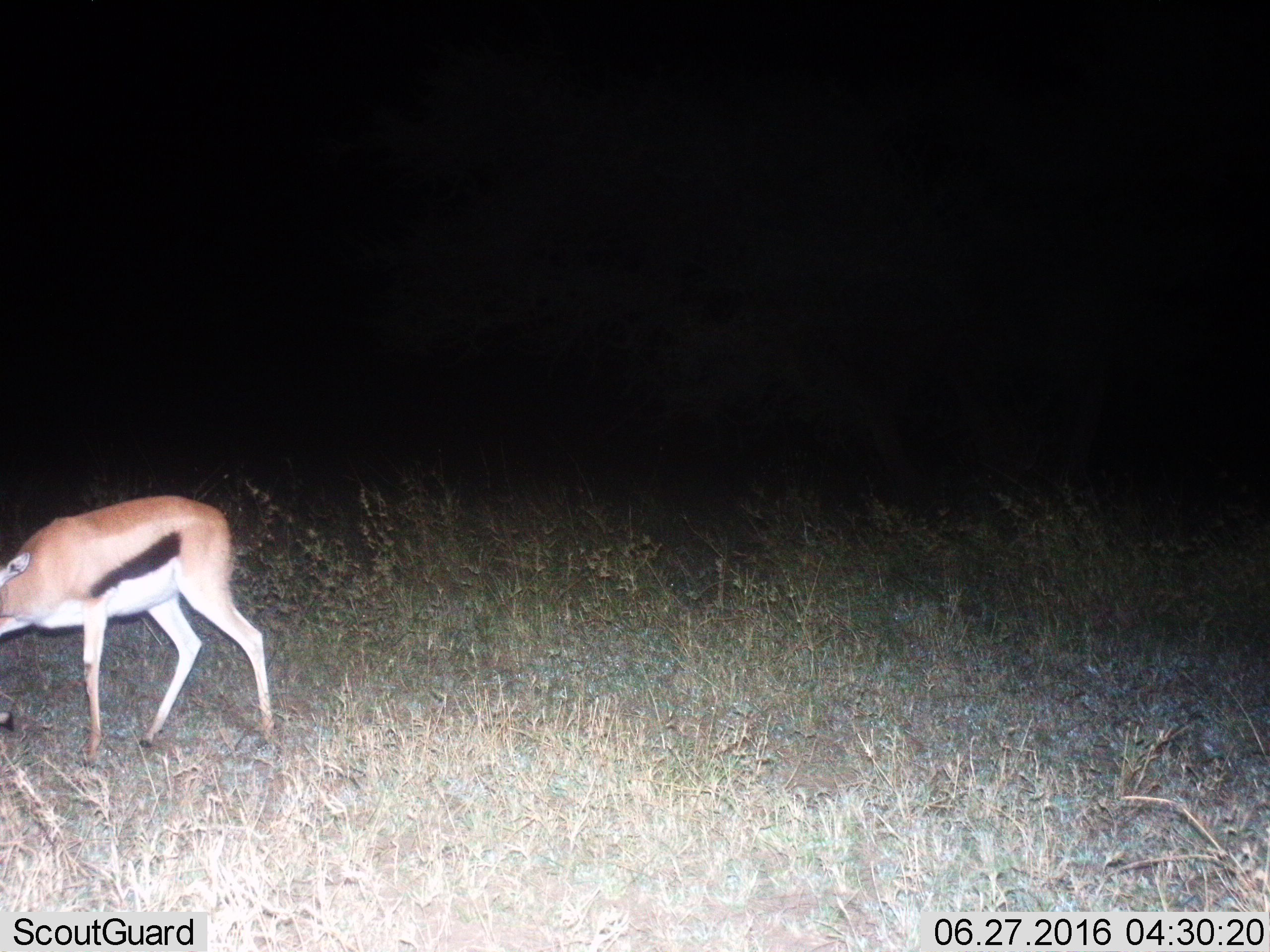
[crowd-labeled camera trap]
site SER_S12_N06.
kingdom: Animalia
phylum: Chordata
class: Mammalia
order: Artiodactyla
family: Bovidae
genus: Eudorcas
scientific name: Eudorcas thomsonii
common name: thomson's gazelle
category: gazellethomsons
Gazellethomsons (thomson's gazelle) (Eudorcas thomsonii), count 1. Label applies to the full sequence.